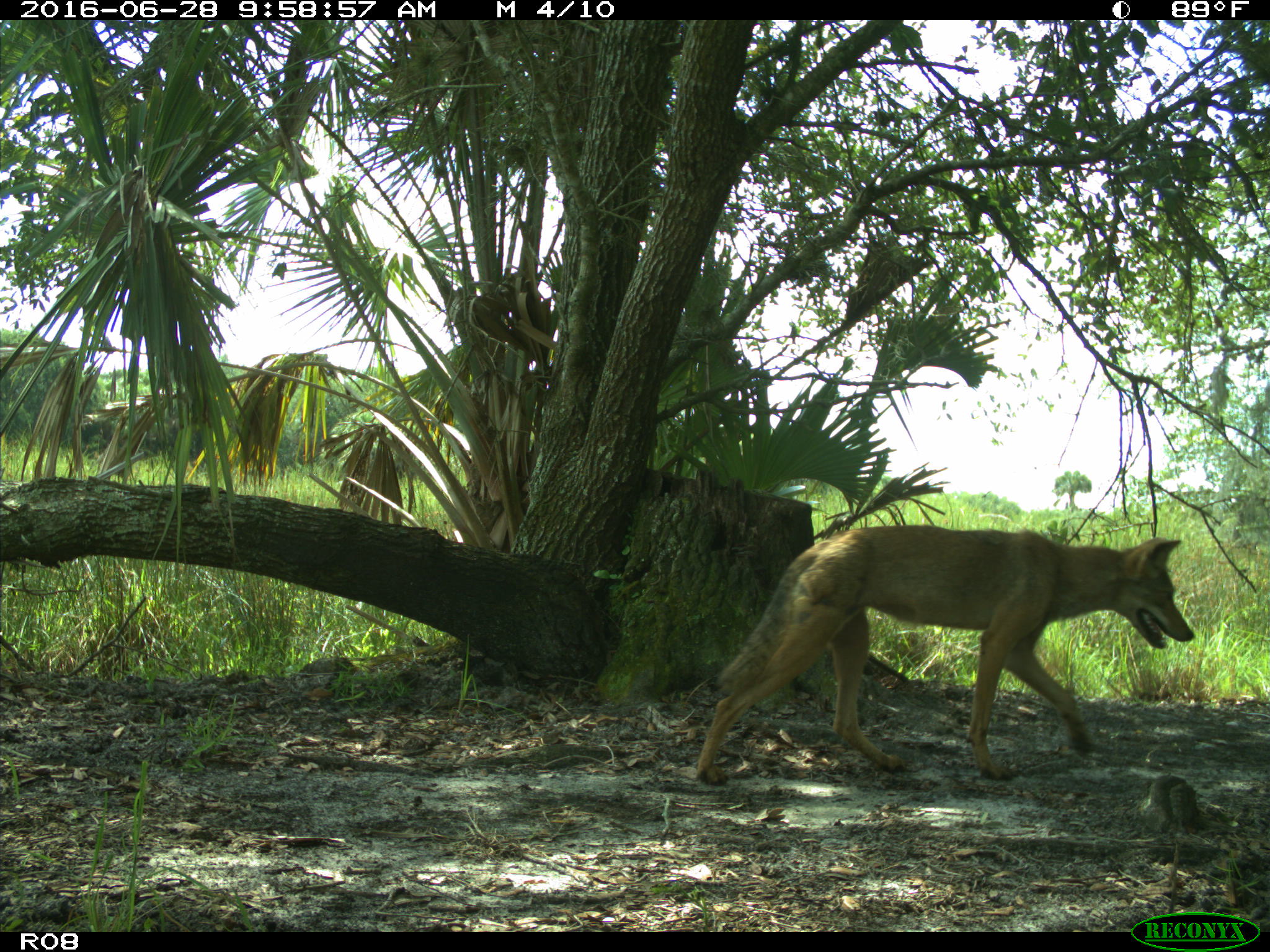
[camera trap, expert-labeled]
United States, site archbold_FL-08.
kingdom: Animalia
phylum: Chordata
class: Mammalia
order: Carnivora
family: Canidae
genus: Canis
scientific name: Canis latrans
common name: coyote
Canis latrans (coyote).